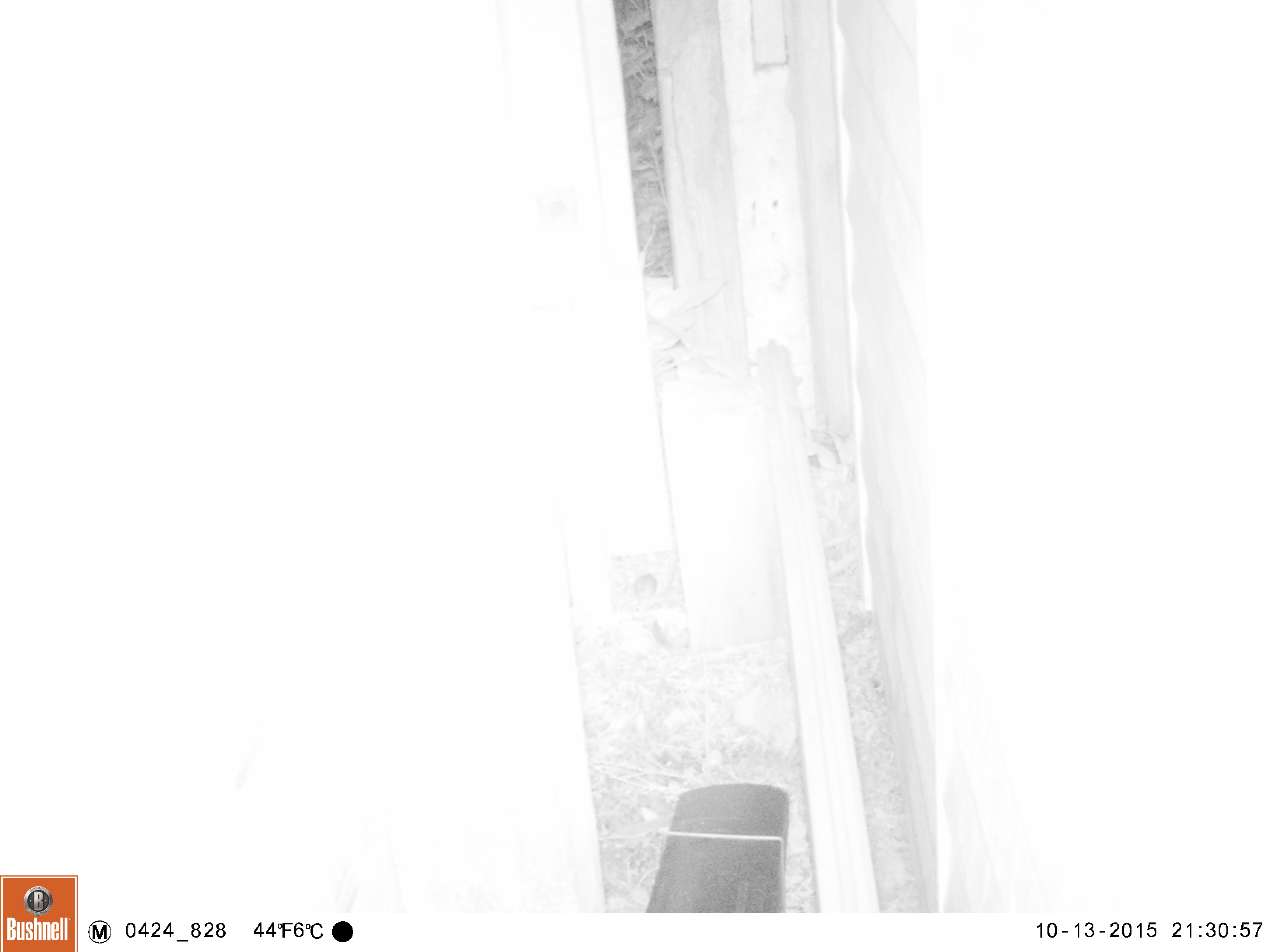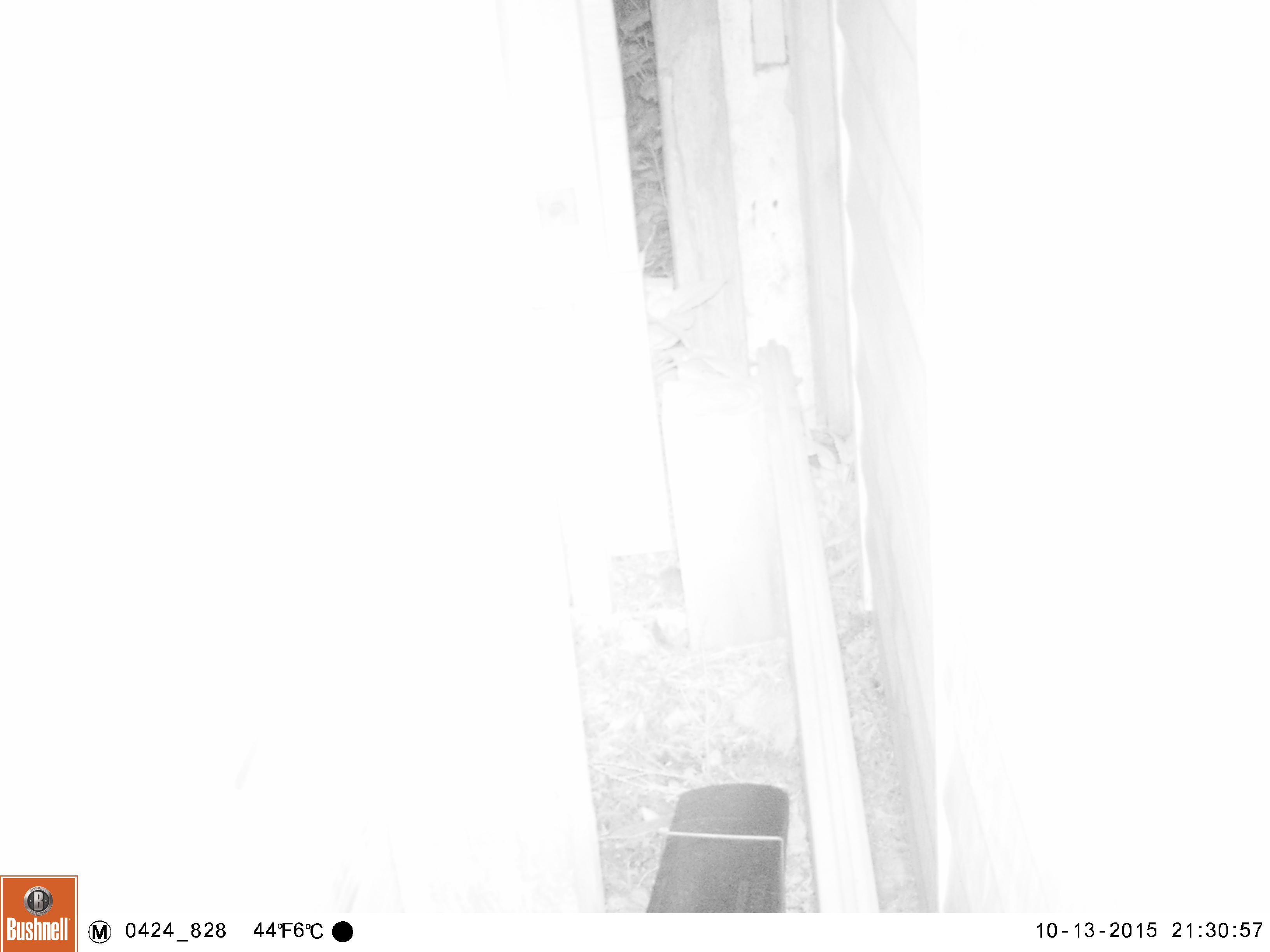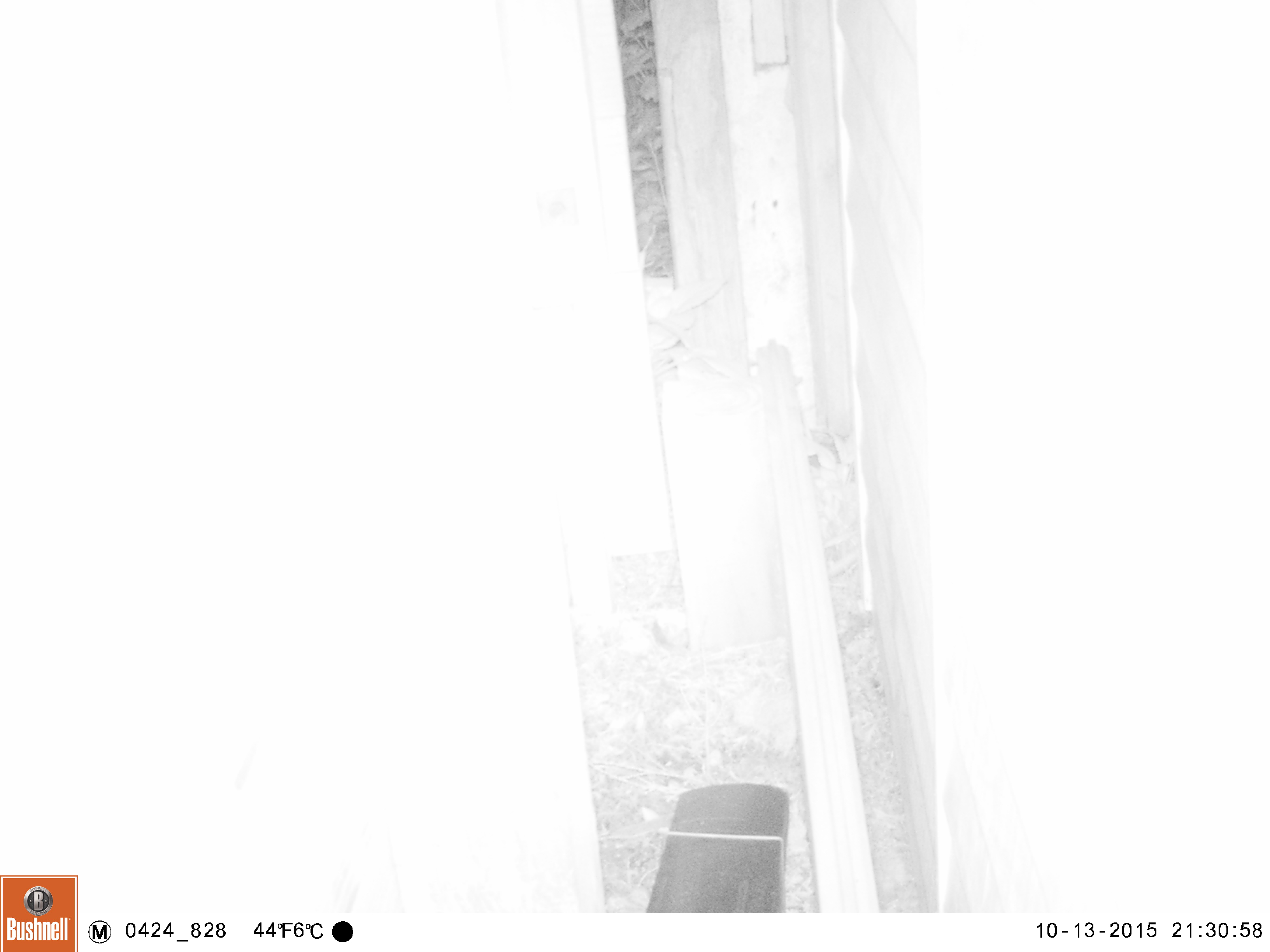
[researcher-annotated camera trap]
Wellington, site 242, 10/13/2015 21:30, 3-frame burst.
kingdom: Animalia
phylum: Chordata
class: Mammalia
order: Rodentia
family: Muridae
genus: Mus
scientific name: Mus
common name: mouse